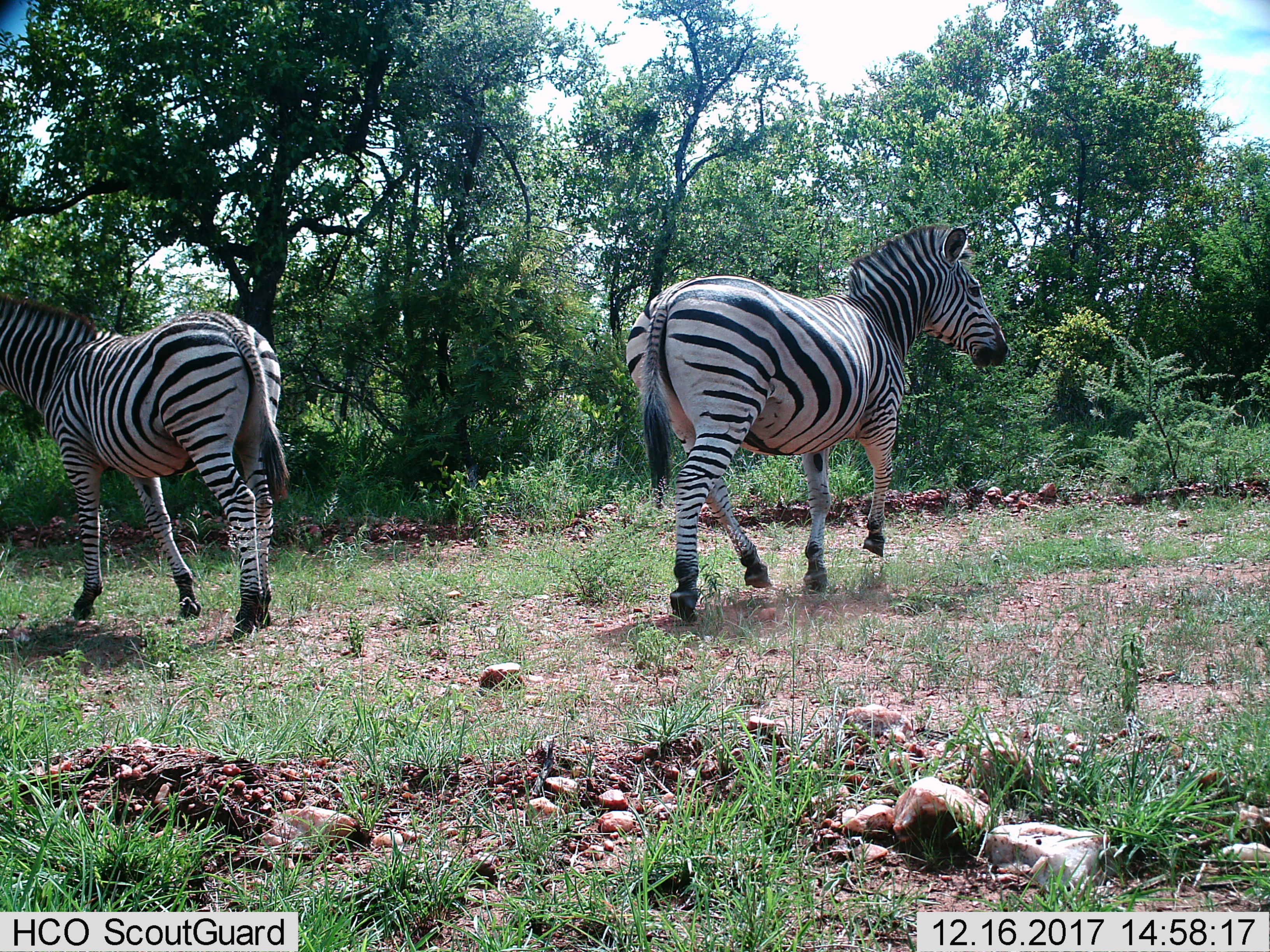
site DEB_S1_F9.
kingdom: Animalia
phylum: Chordata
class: Mammalia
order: Perissodactyla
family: Equidae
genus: Equus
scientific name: Equus quagga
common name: plains zebra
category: zebraplains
Zebraplains (plains zebra) (Equus quagga), count 2. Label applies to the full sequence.